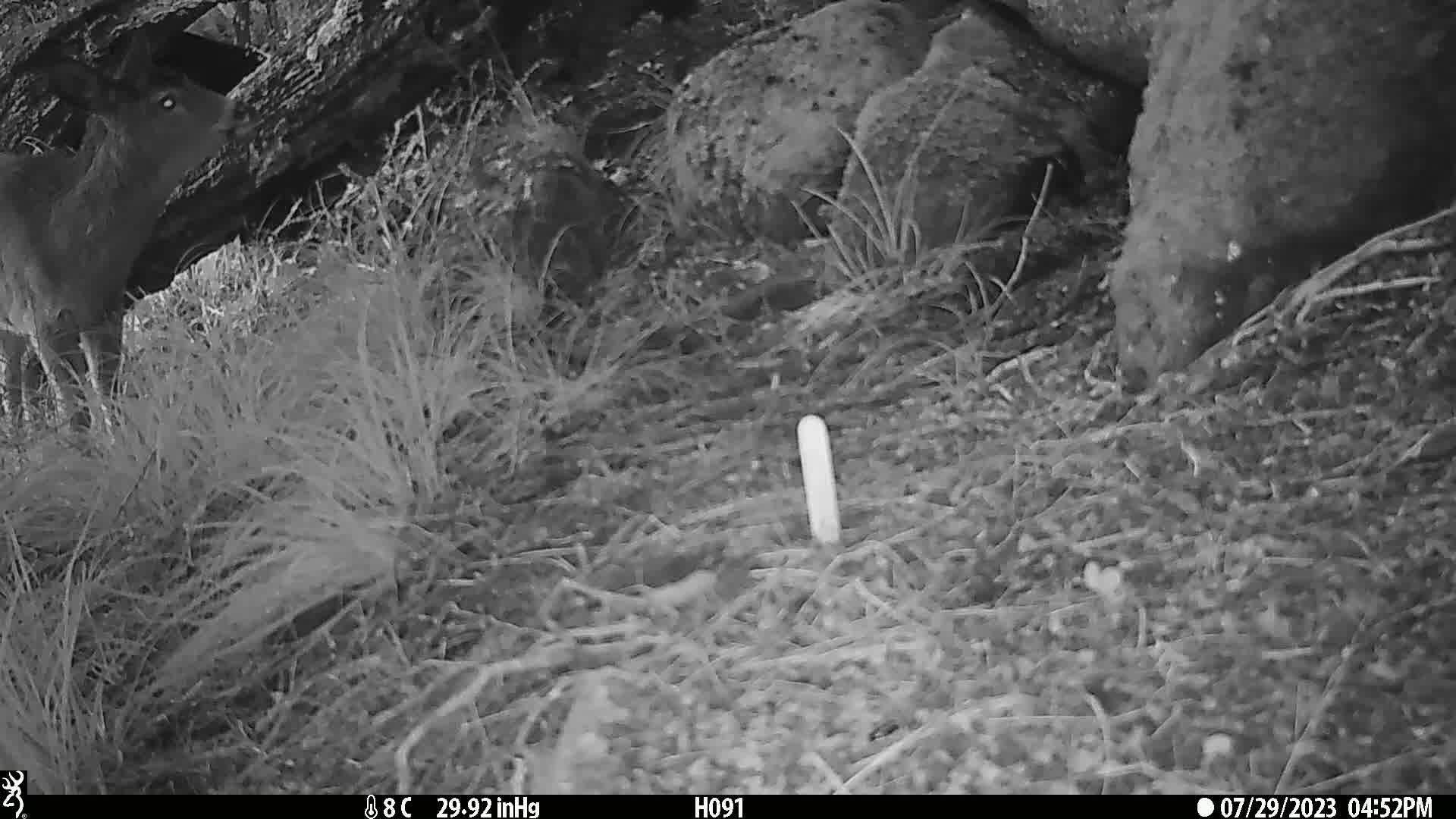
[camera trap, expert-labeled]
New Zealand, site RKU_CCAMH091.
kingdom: Animalia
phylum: Chordata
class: Mammalia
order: Artiodactyla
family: Cervidae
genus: Odocoileus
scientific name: Odocoileus virginianus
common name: white-tailed deer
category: white tailed deer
White tailed deer (white-tailed deer) (Odocoileus virginianus).